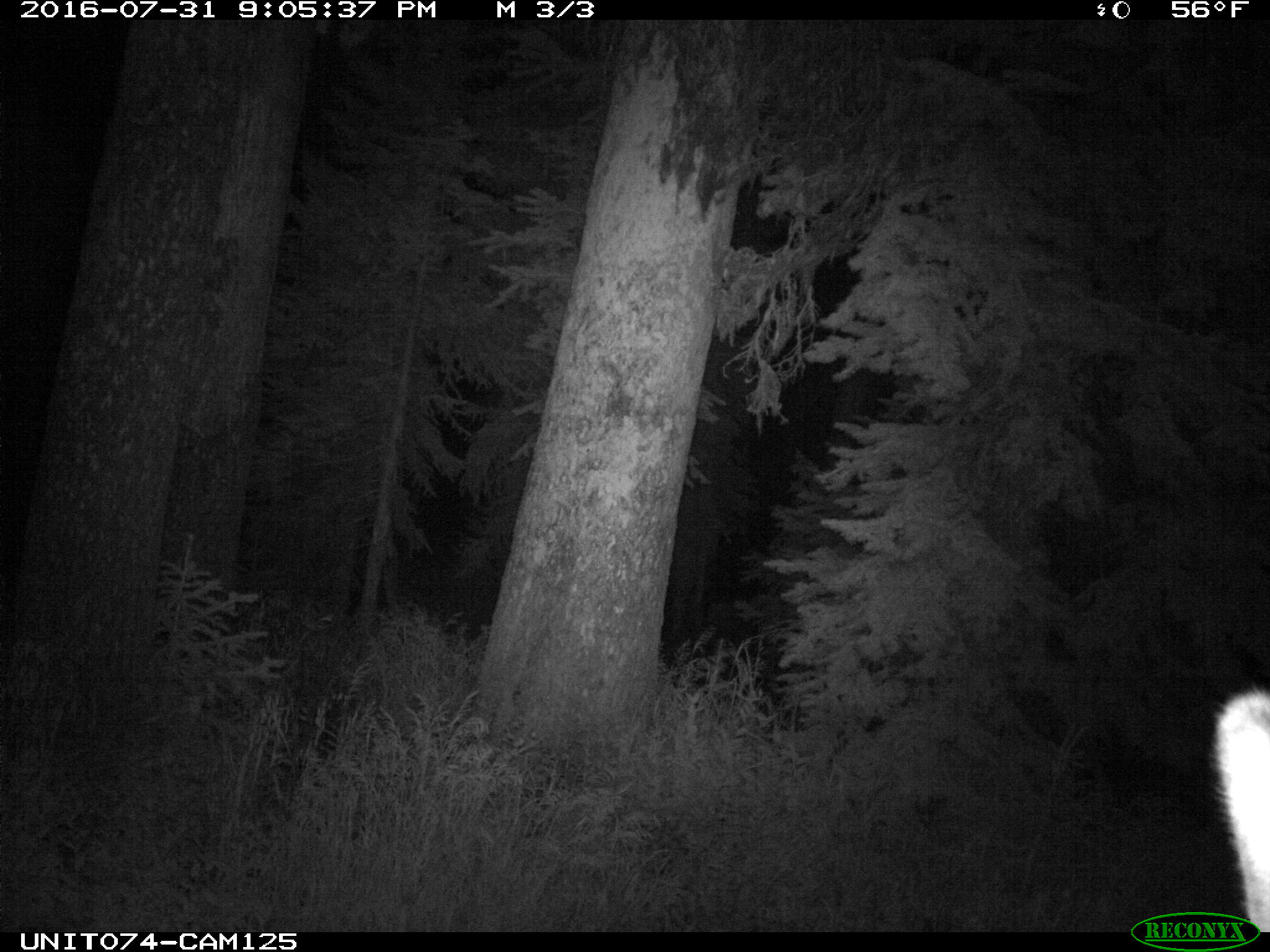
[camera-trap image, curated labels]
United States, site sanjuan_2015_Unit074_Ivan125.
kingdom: Animalia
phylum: Chordata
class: Mammalia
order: Artiodactyla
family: Cervidae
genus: Cervus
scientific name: Cervus elaphus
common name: red deer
Cervus elaphus (red deer).